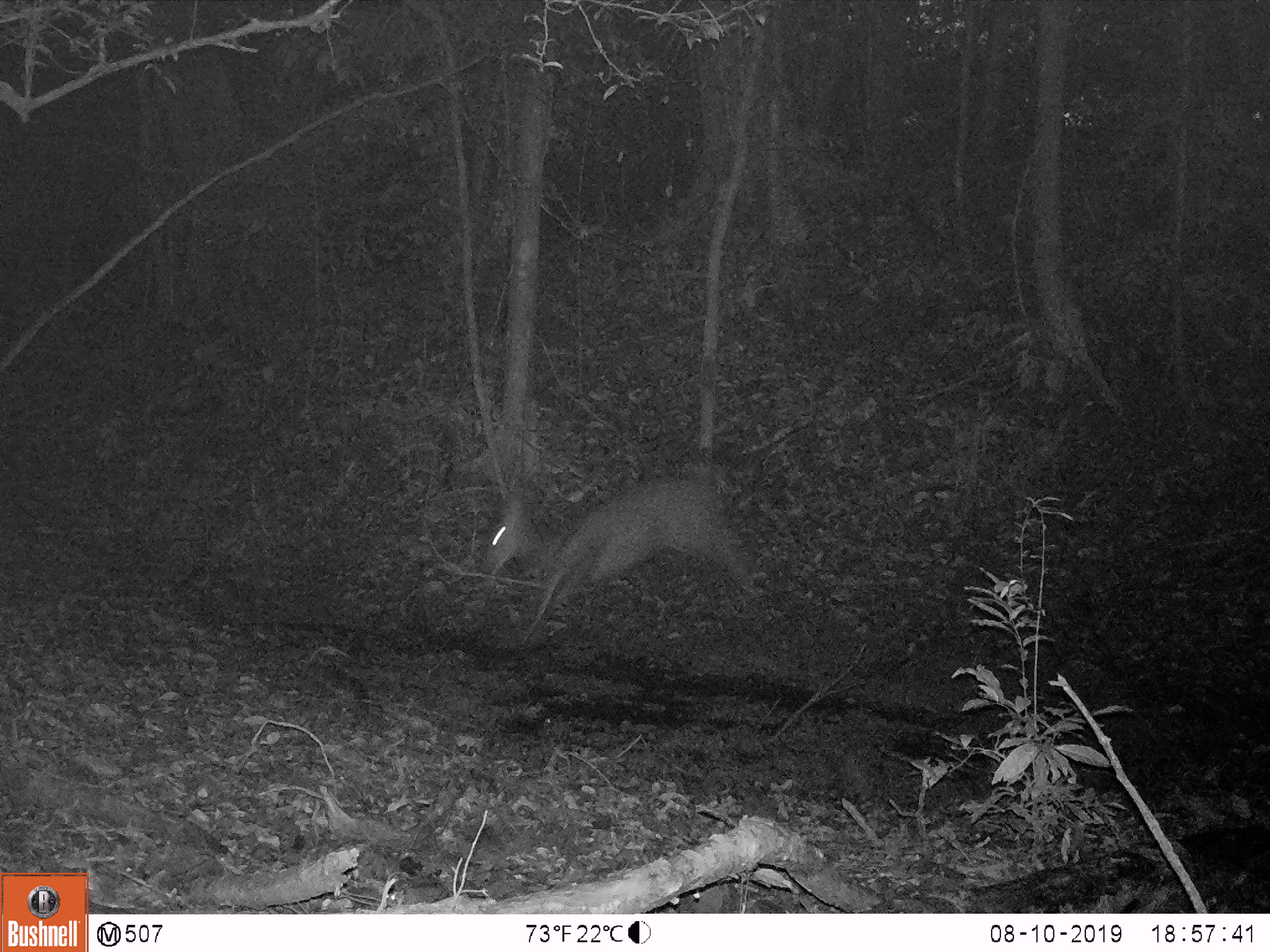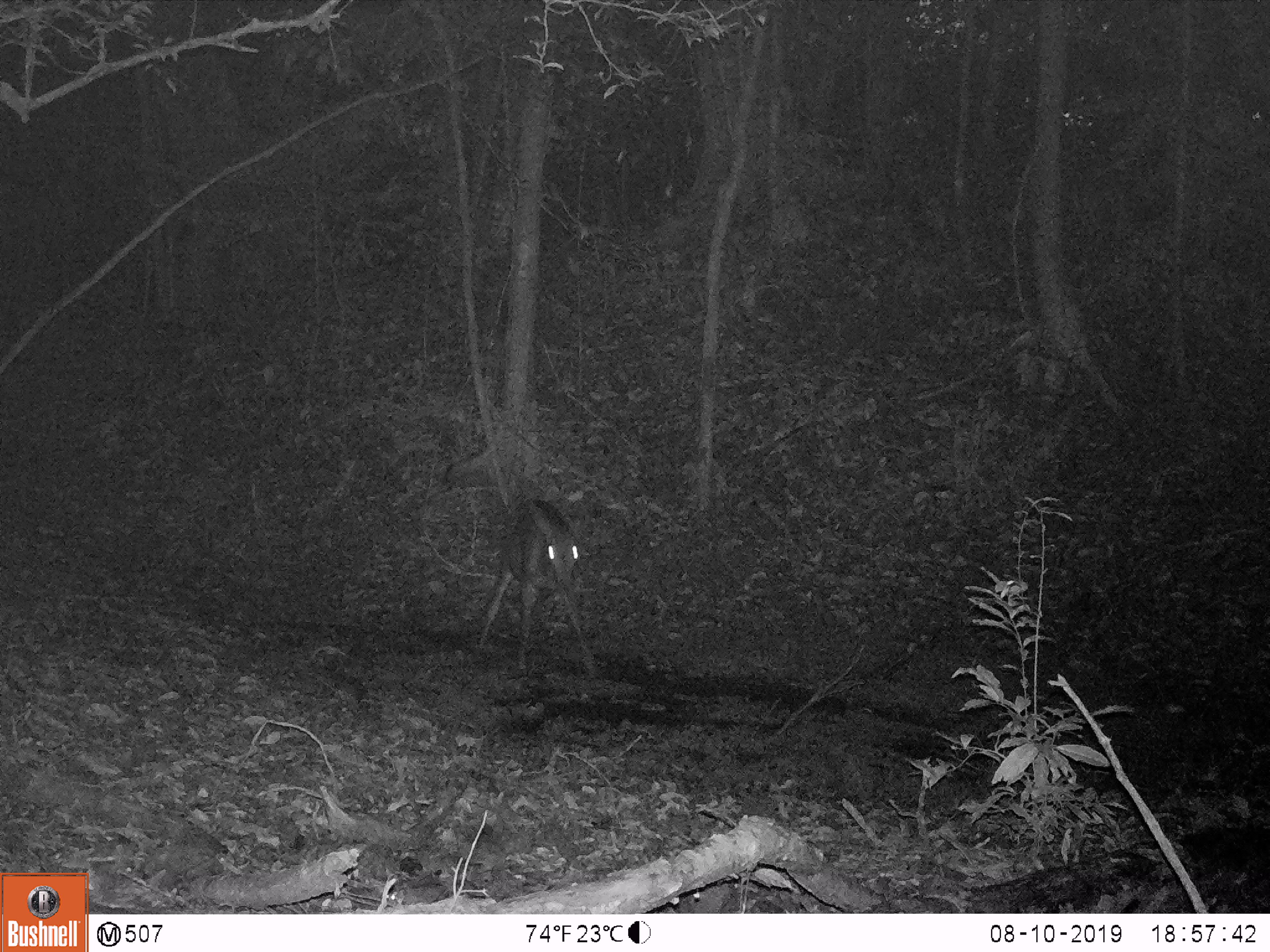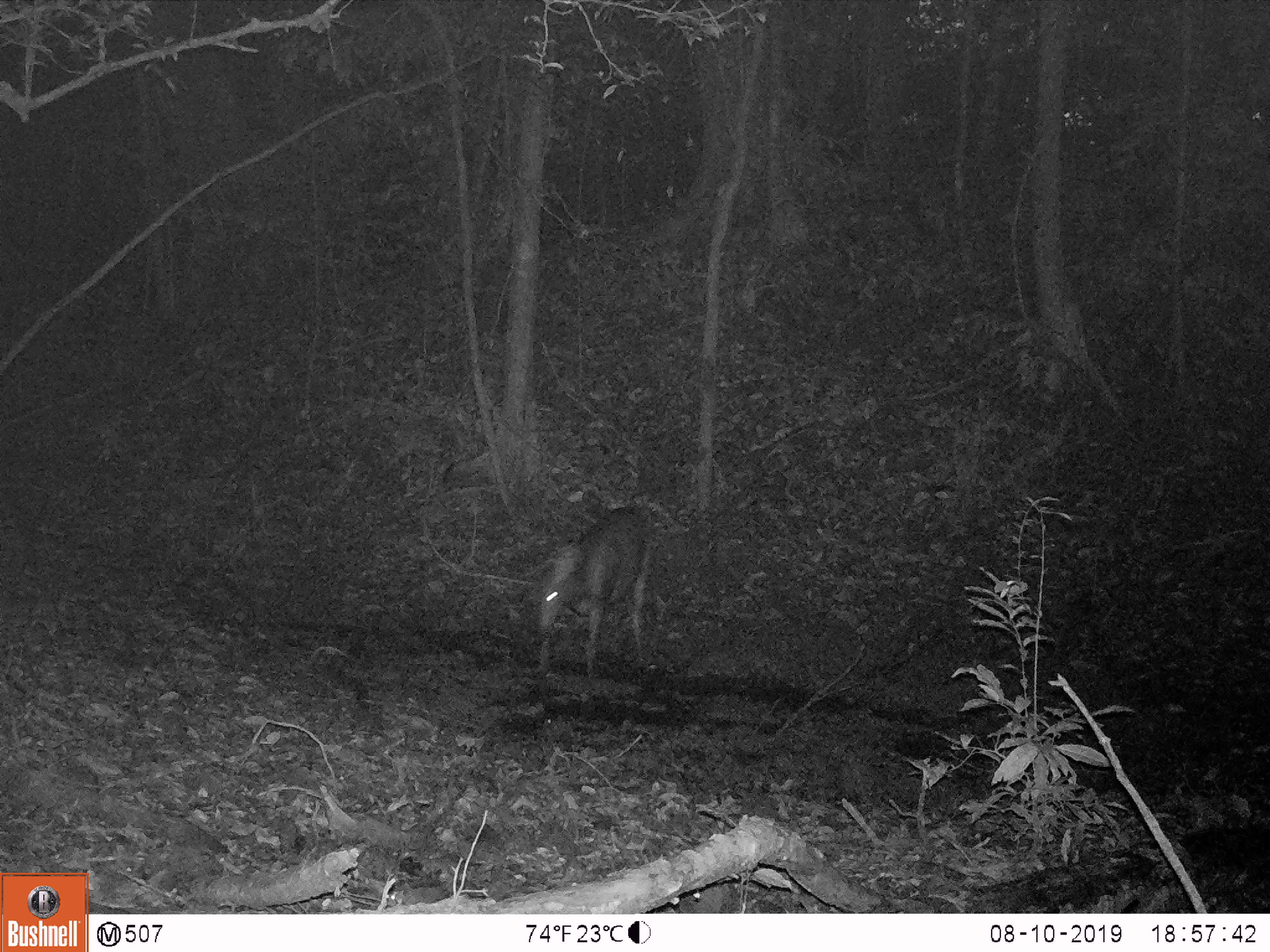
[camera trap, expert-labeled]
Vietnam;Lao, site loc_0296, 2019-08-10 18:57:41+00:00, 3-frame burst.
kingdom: Animalia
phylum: Chordata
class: Mammalia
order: Artiodactyla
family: Cervidae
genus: Rusa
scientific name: Rusa unicolor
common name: sambar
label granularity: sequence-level